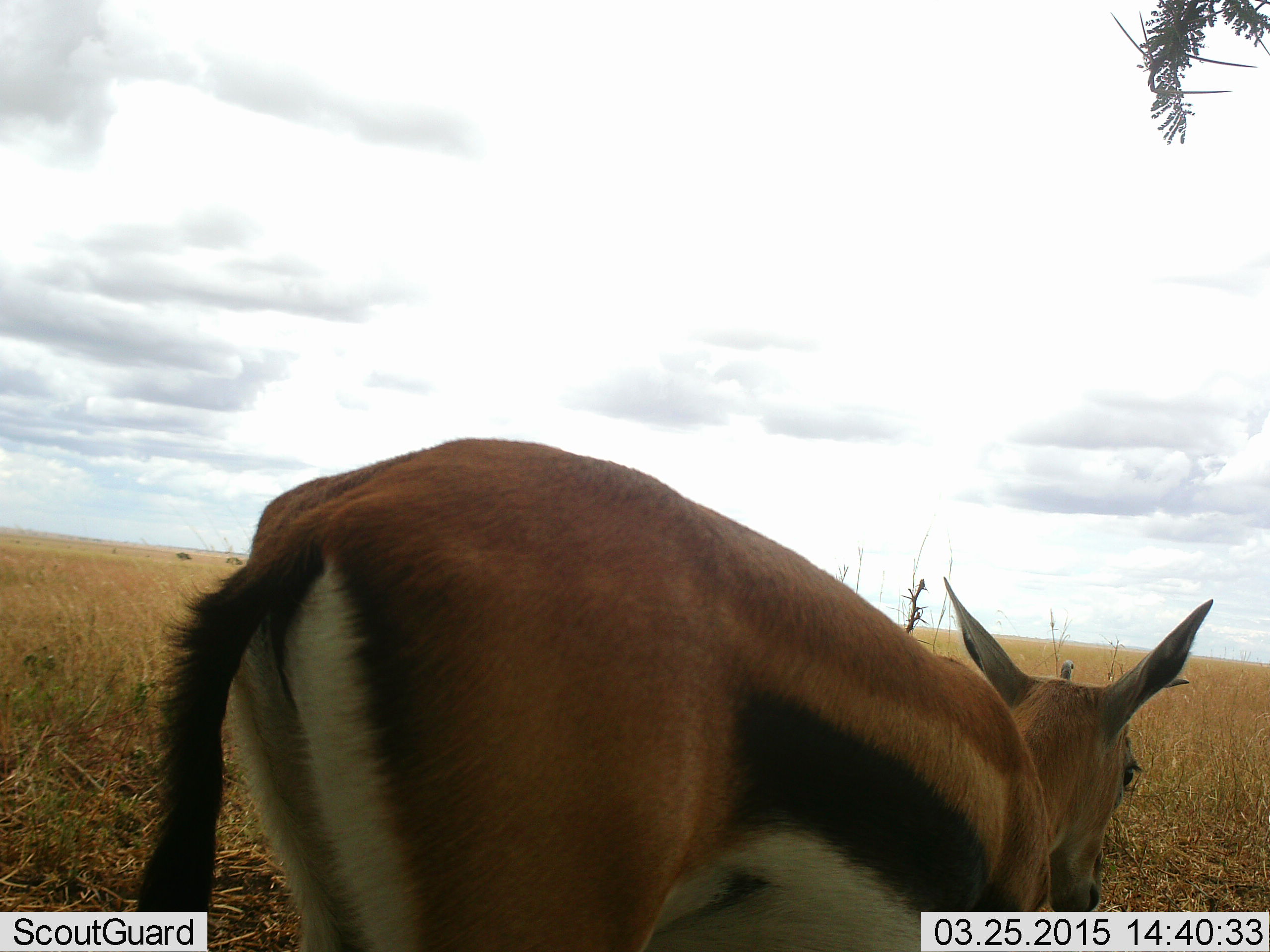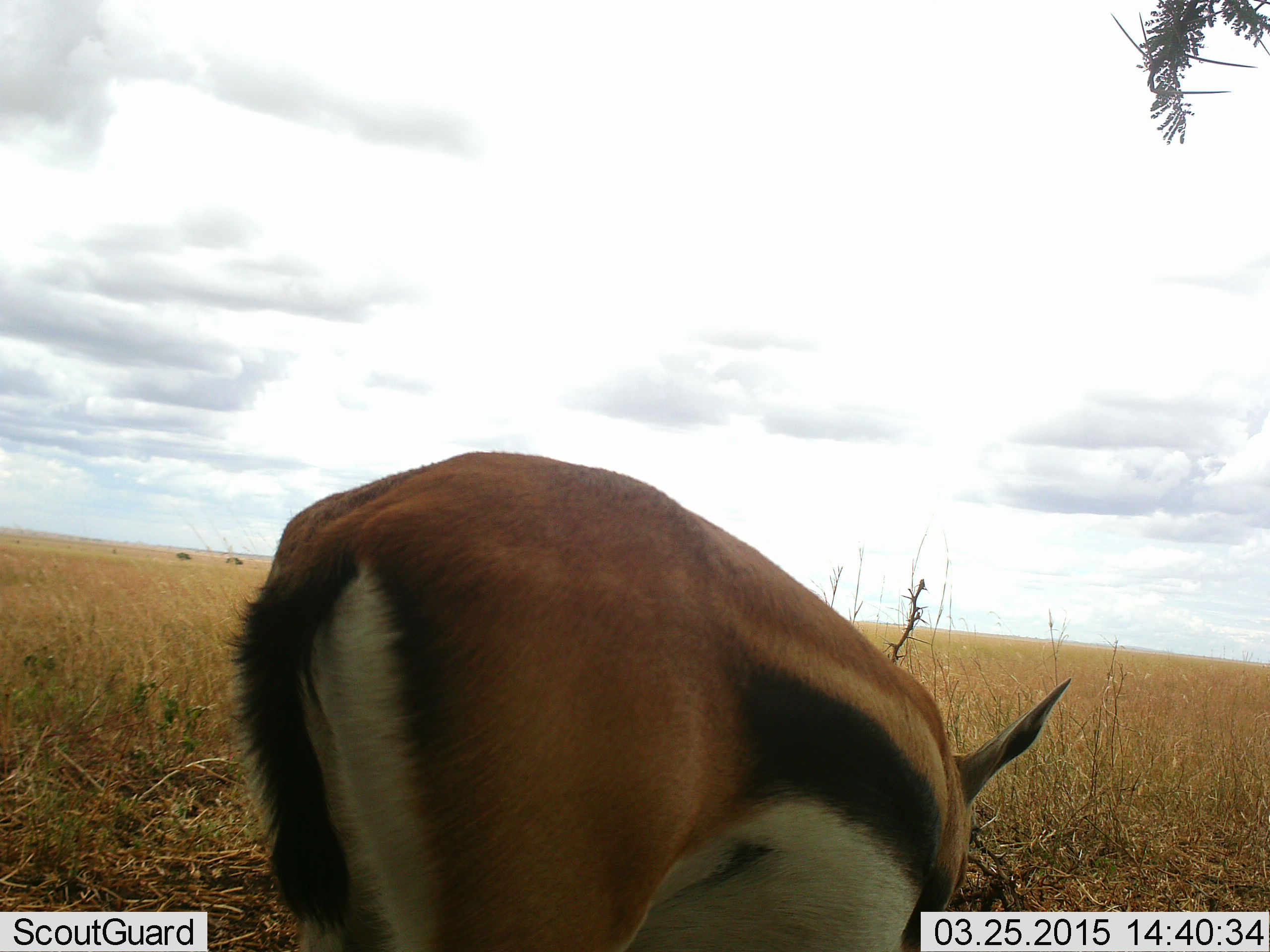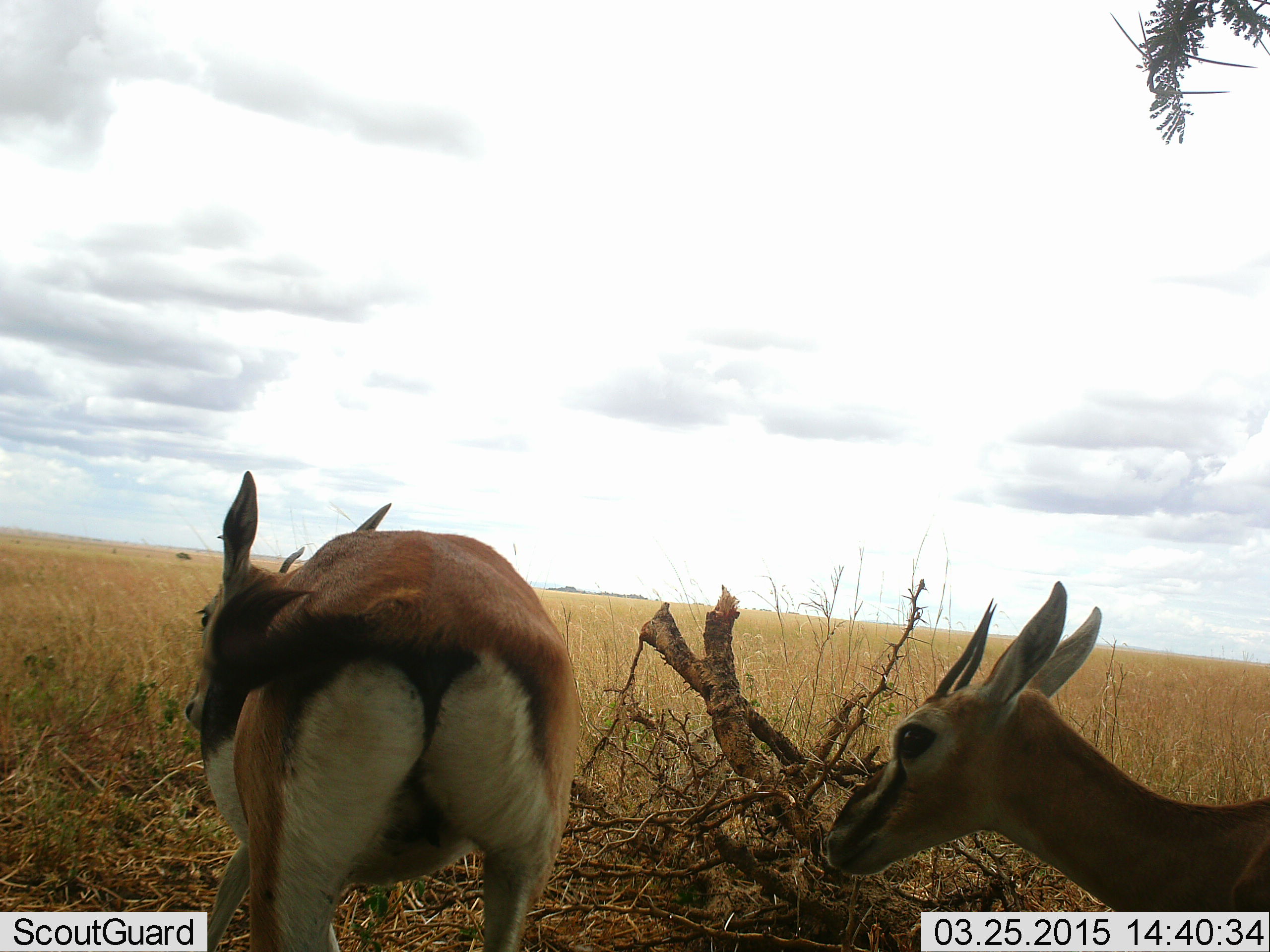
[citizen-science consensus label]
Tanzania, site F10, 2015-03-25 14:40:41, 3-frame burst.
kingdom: Animalia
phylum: Chordata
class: Mammalia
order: Artiodactyla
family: Bovidae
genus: Eudorcas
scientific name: Eudorcas thomsonii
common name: thomson's gazelle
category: gazellethomsons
Gazellethomsons (thomson's gazelle) (Eudorcas thomsonii), count 2. Behavior (volunteer vote fractions): standing 20%, resting 0%, moving 60%, interacting 10%. Young present (vote fraction): 20%. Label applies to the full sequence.